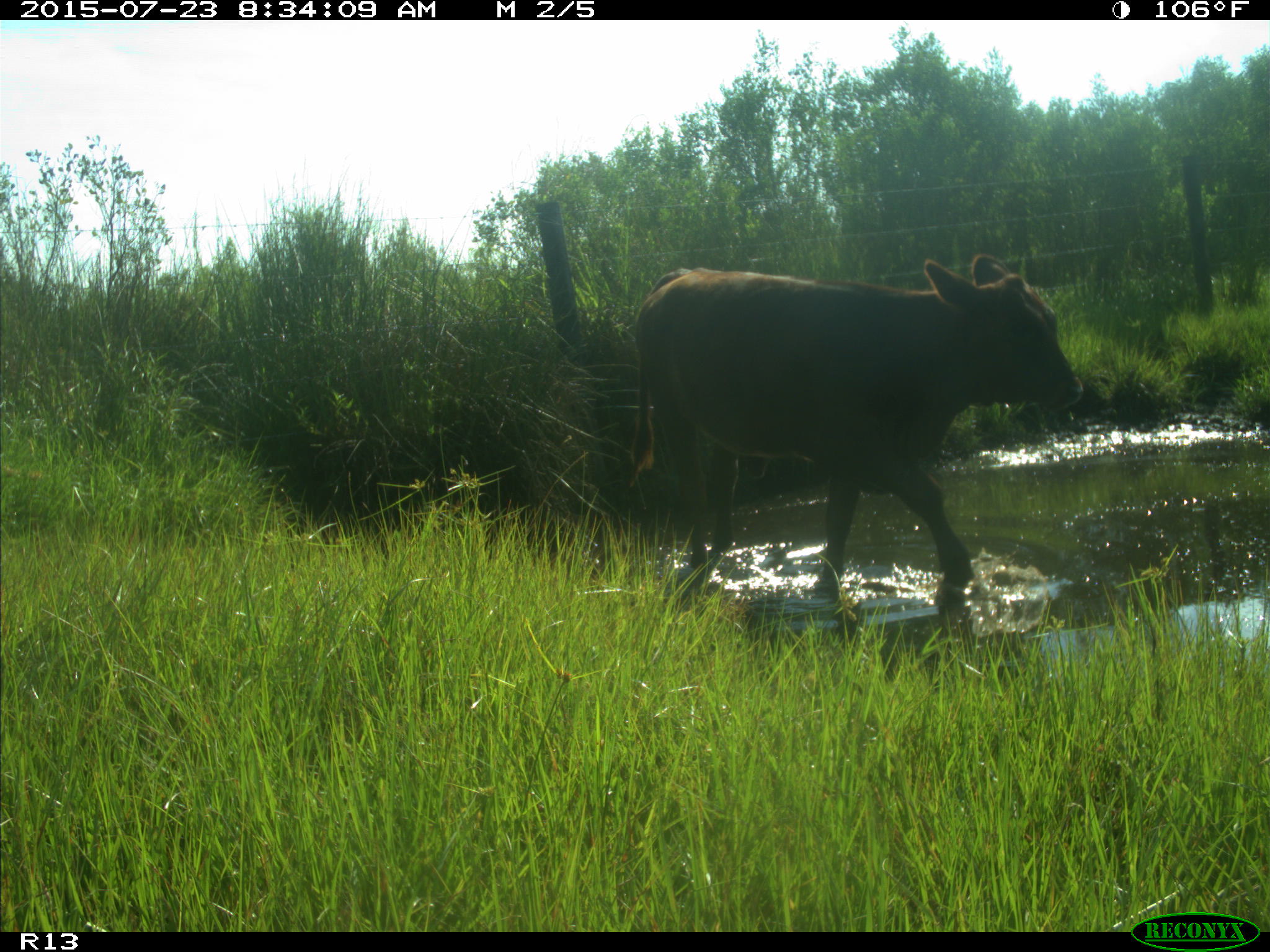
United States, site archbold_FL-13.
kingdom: Animalia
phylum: Chordata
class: Mammalia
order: Artiodactyla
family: Bovidae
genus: Bos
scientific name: Bos taurus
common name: domestic cow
Bos taurus (domestic cow).